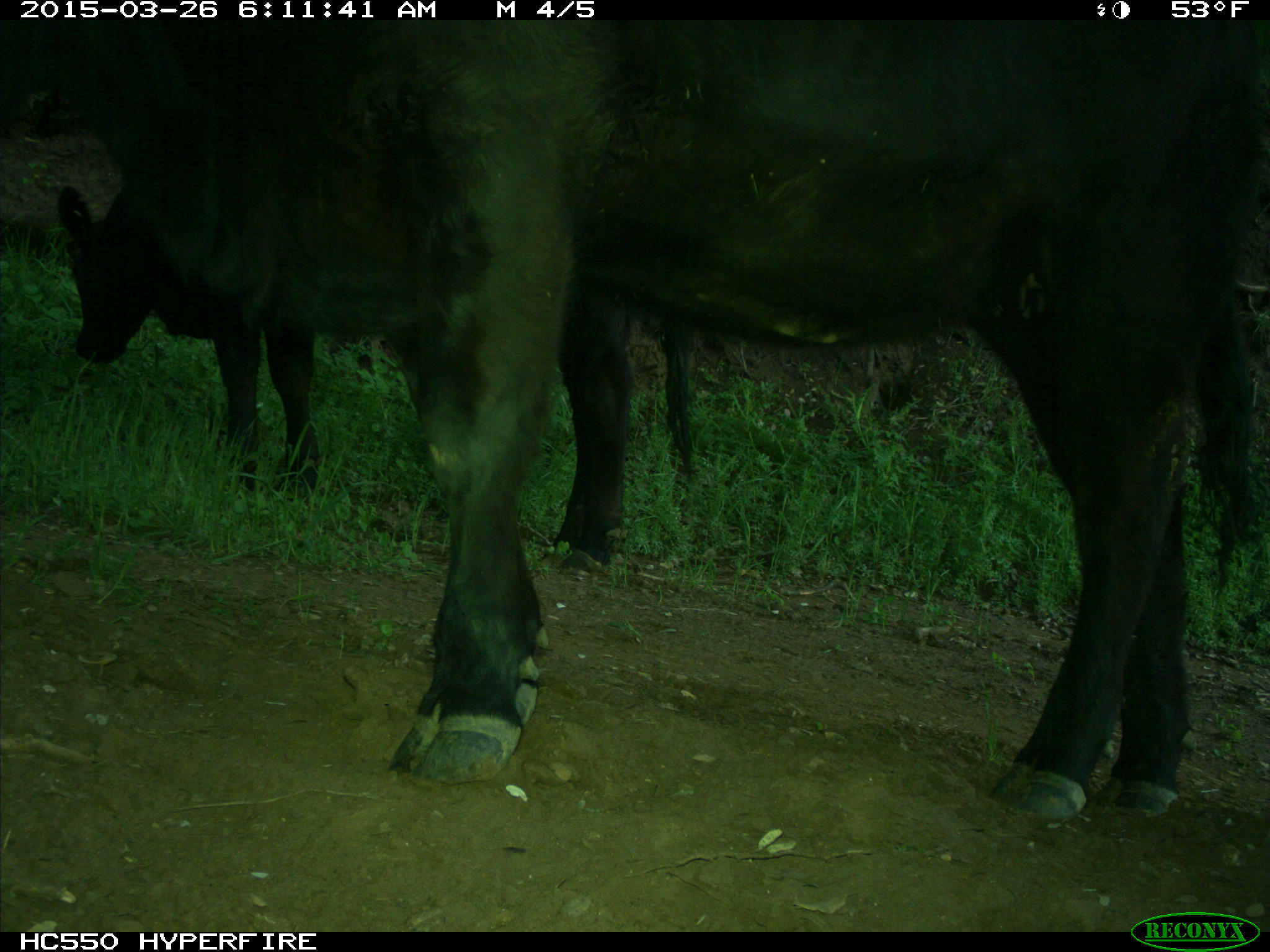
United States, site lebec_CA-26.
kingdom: Animalia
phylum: Chordata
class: Mammalia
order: Artiodactyla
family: Bovidae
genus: Bos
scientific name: Bos taurus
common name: domestic cow